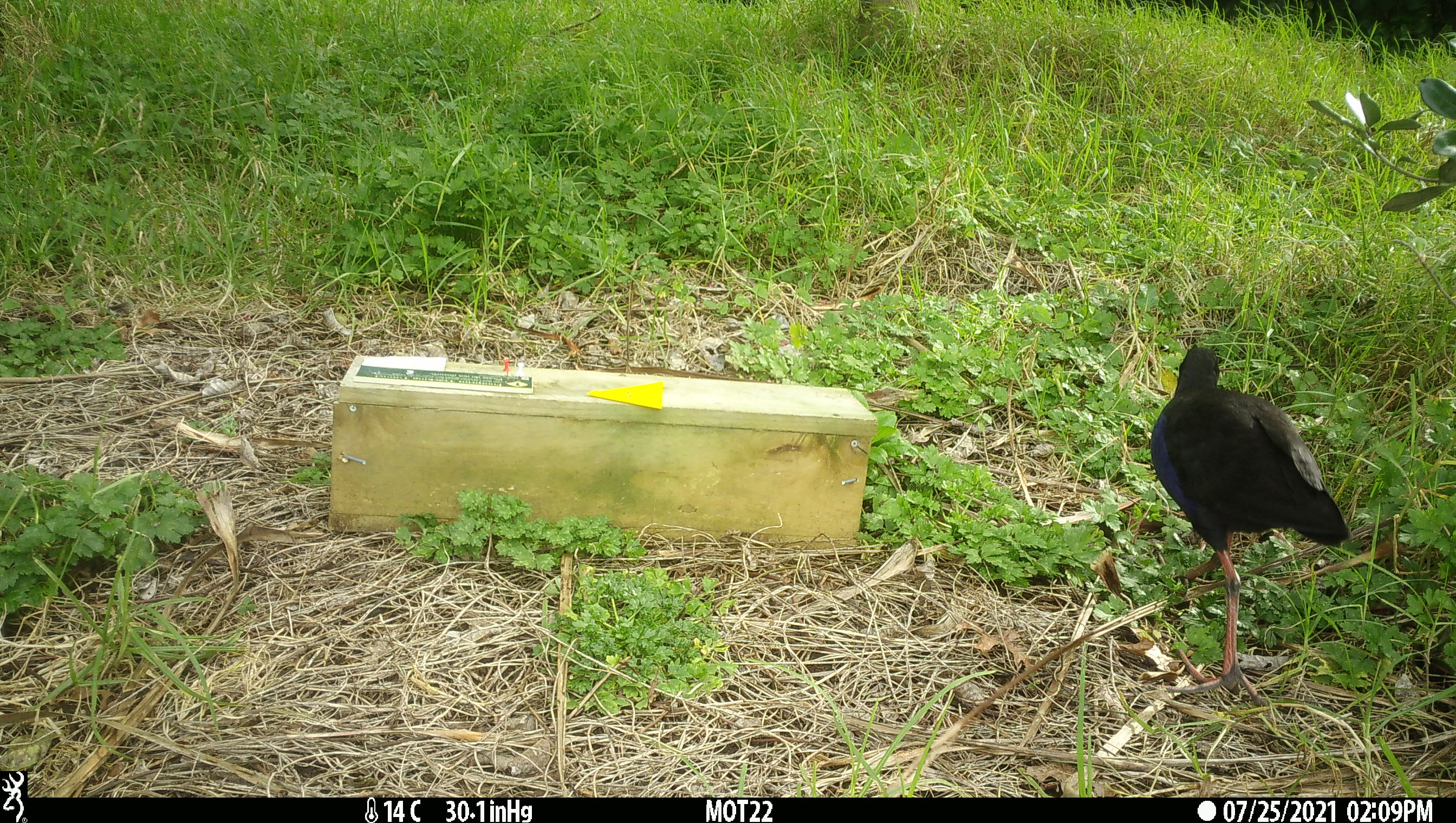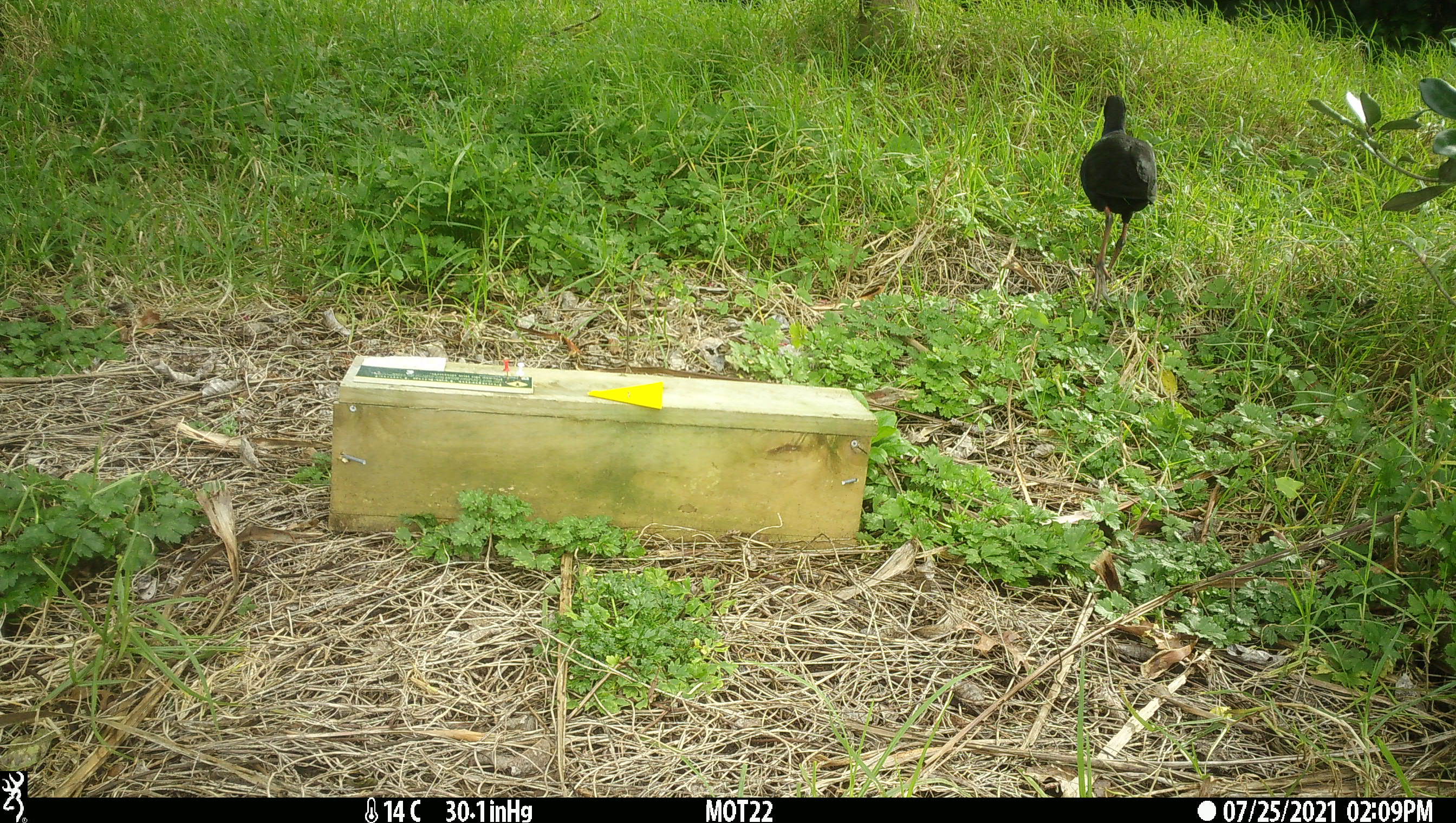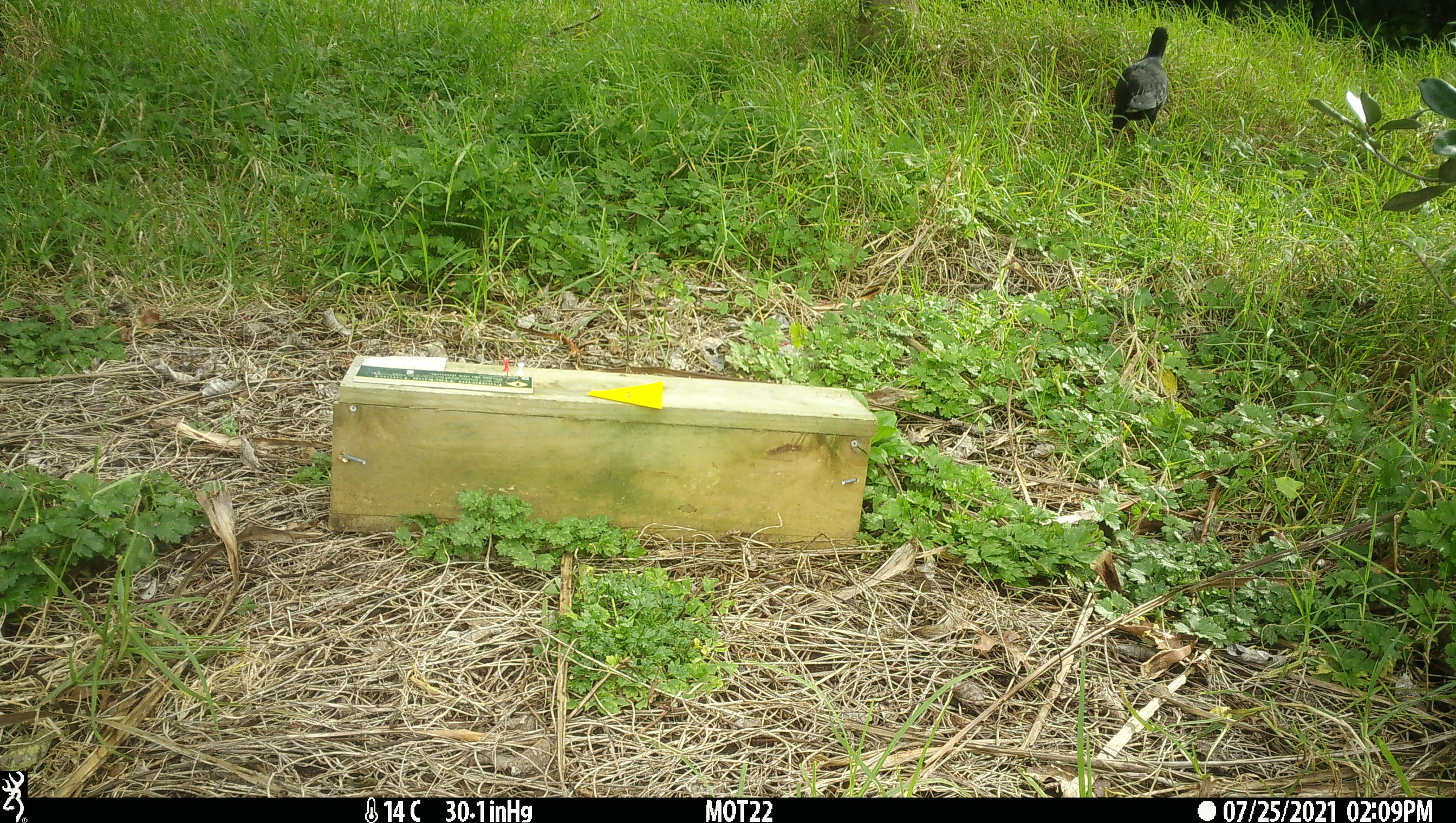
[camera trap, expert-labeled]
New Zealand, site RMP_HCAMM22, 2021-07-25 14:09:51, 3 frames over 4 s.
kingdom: Animalia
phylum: Chordata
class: Aves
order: Gruiformes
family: Rallidae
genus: Porphyrio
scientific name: Porphyrio melanotus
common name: australasian swamphen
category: pukeko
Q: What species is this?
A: Pukeko (australasian swamphen) (Porphyrio melanotus).